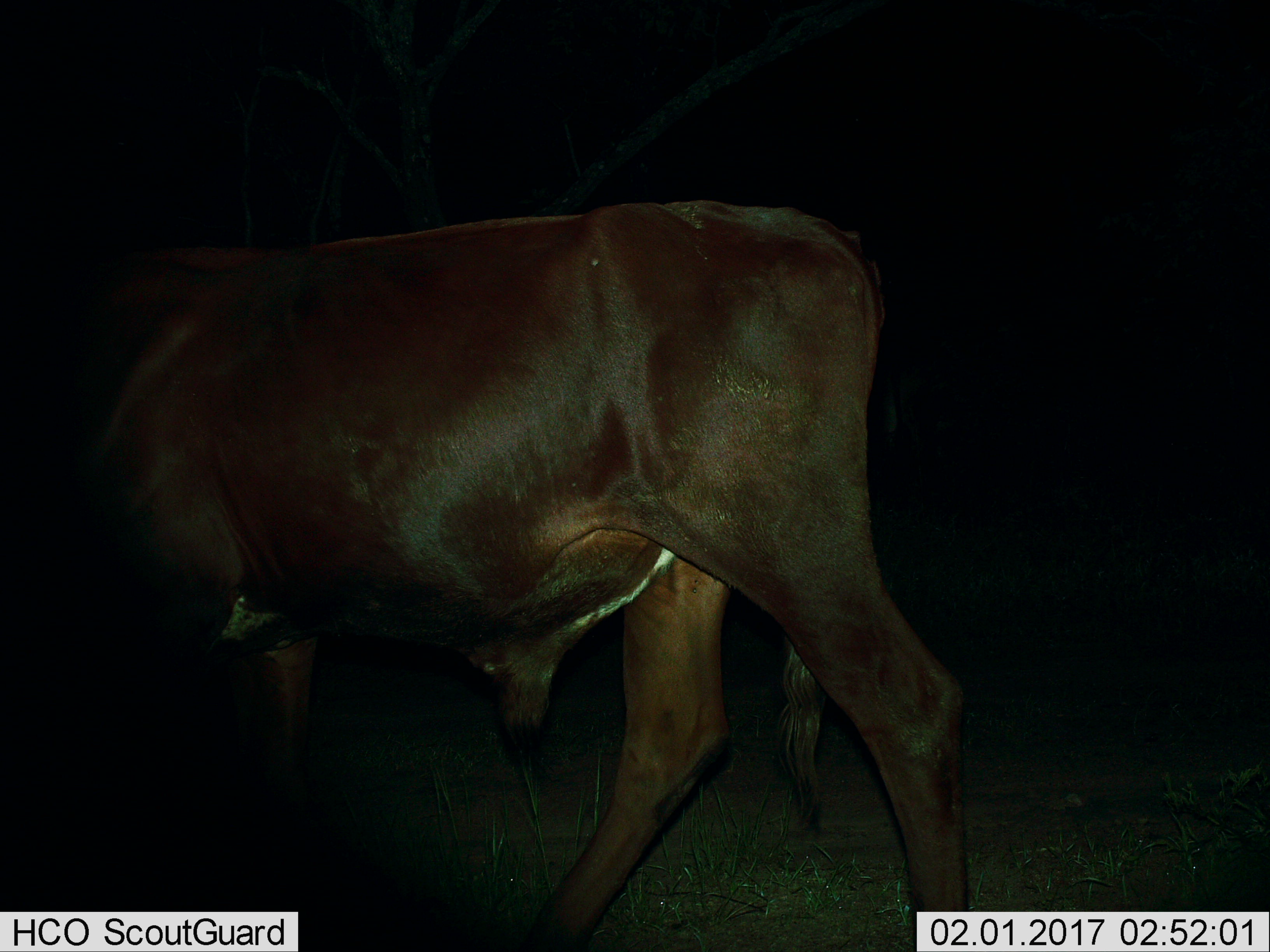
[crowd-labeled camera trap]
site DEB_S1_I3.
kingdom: Animalia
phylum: Chordata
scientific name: Vertebrata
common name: domestic animal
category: domesticanimal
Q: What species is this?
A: Domesticanimal (domestic animal) (Vertebrata).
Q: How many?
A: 1.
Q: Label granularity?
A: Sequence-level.